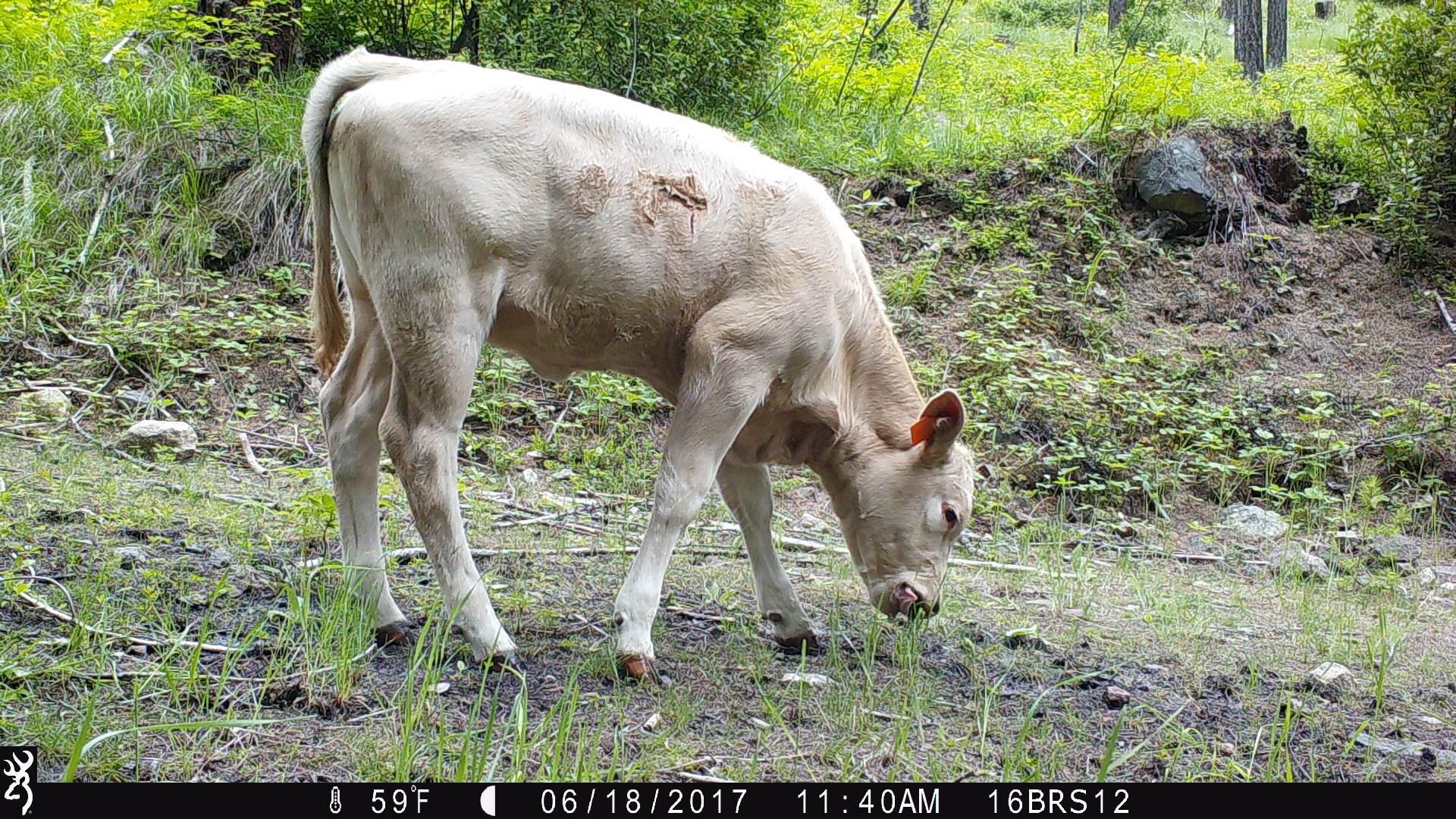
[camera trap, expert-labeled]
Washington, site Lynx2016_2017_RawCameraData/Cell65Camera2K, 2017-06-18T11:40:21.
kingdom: Animalia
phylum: Chordata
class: Mammalia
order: Artiodactyla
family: Bovidae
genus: Bos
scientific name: Bos taurus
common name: domestic cattle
Domestic cattle (Bos taurus). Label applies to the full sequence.